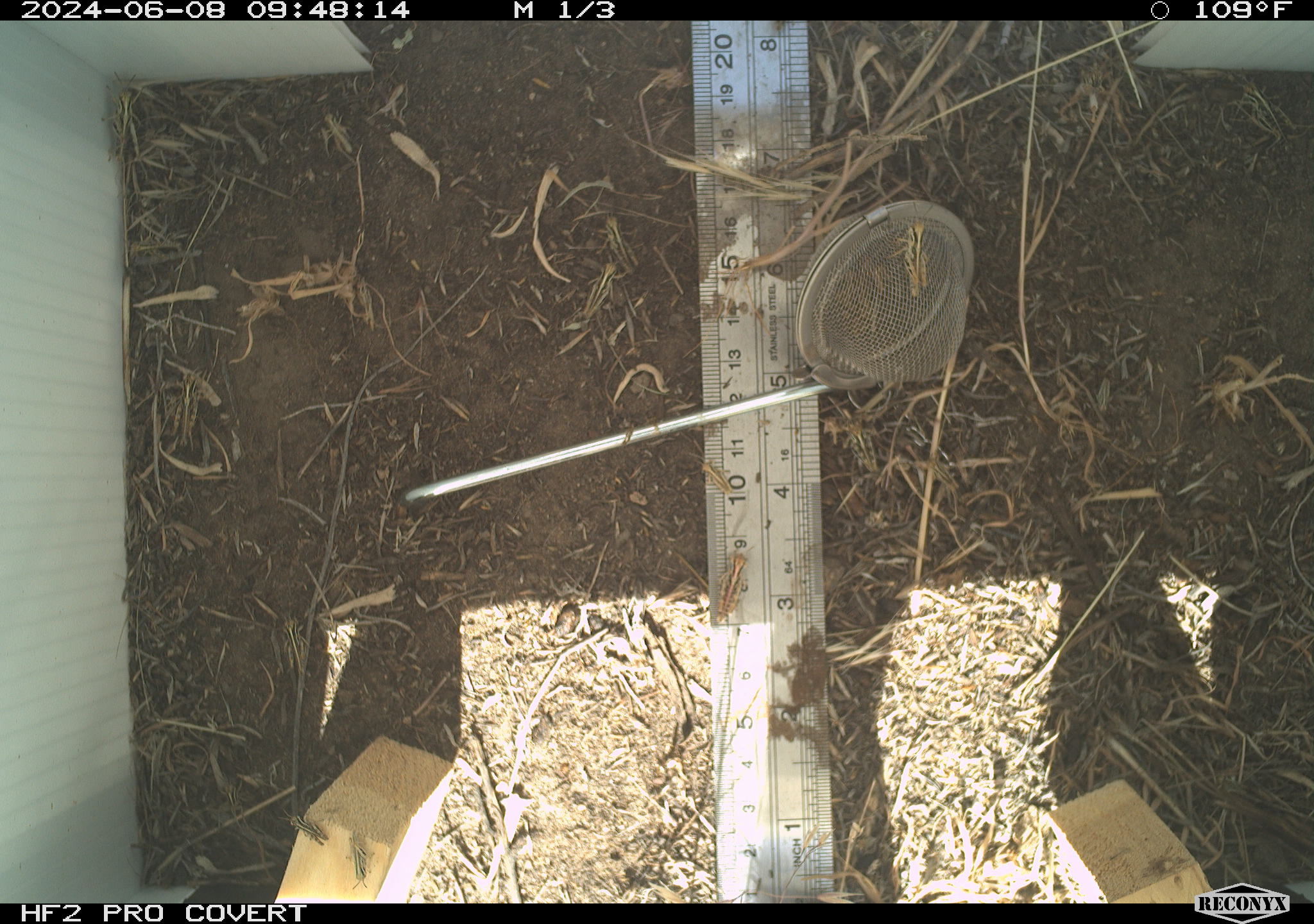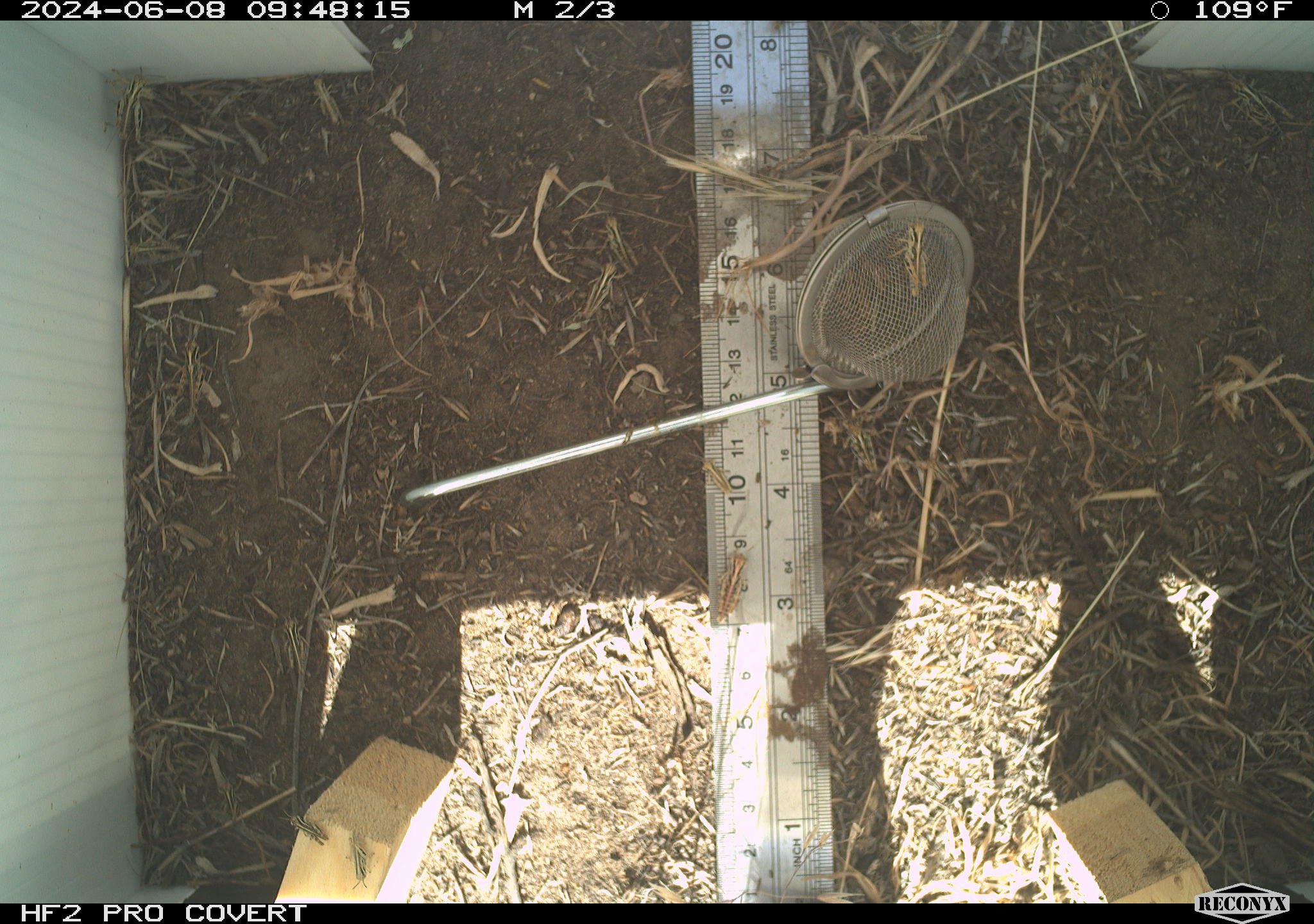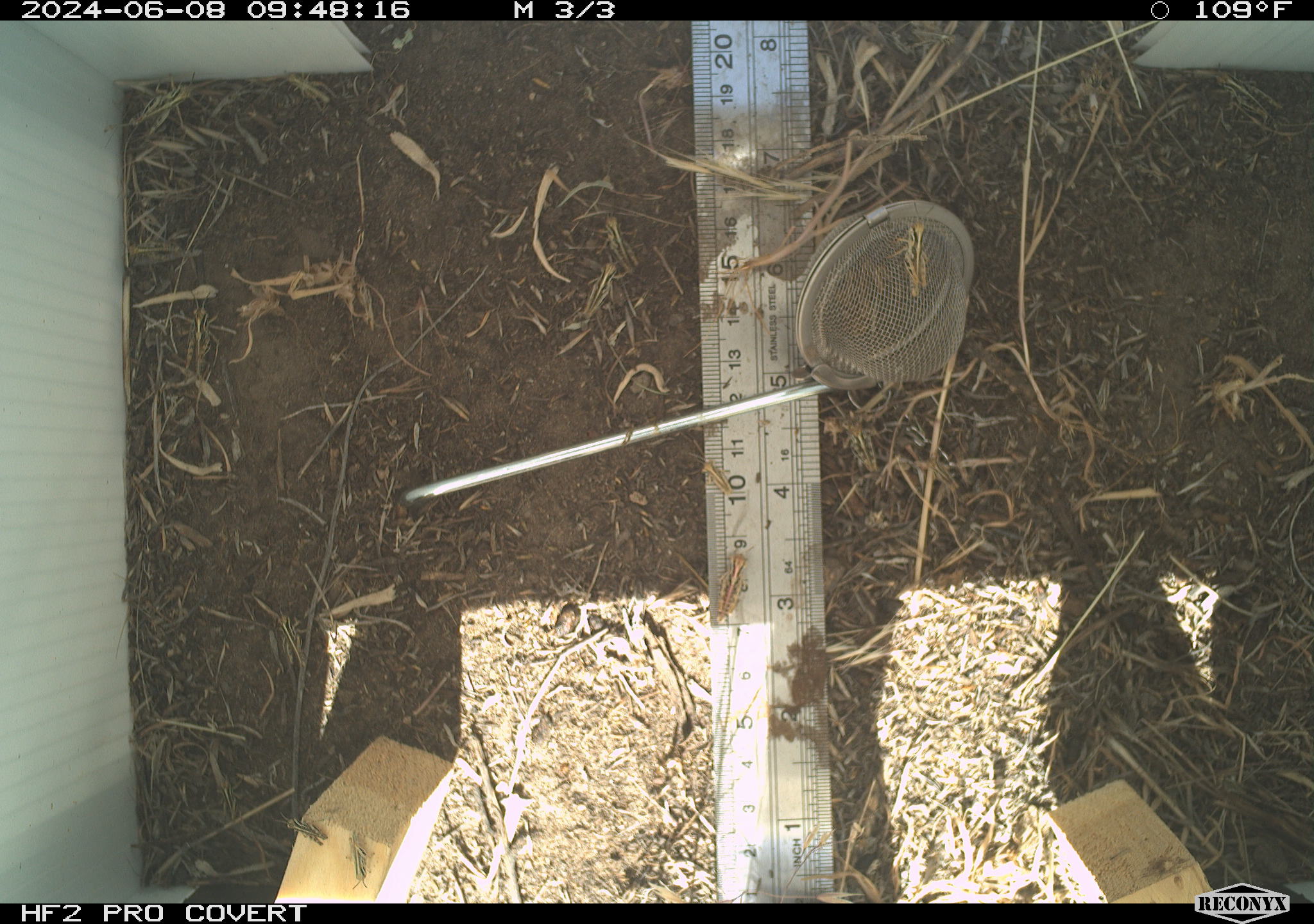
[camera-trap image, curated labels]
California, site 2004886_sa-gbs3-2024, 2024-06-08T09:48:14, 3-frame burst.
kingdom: Animalia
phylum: Arthropoda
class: Insecta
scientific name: Insecta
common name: insect